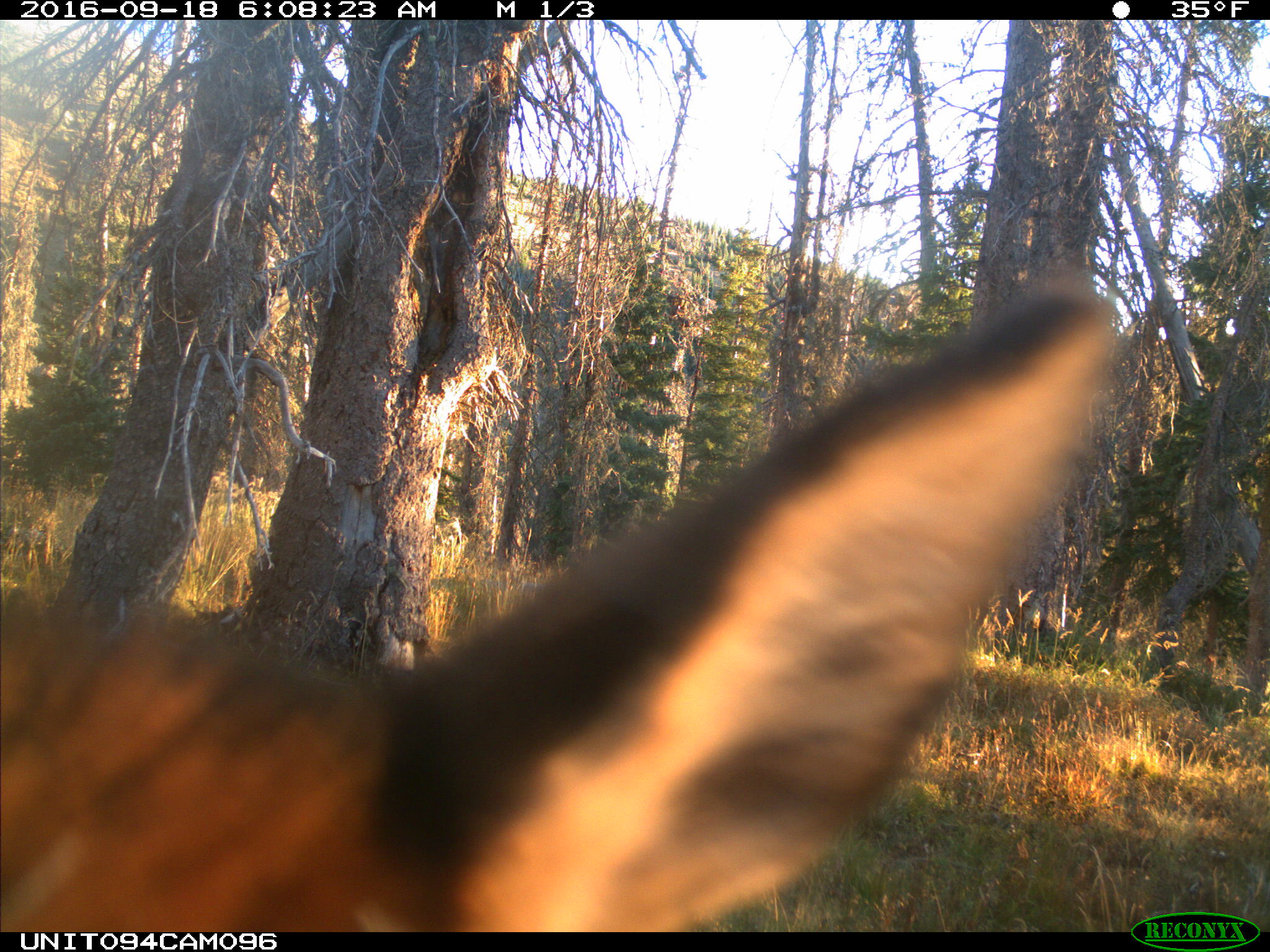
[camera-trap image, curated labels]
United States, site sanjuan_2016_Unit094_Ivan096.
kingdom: Animalia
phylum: Chordata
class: Mammalia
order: Artiodactyla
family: Cervidae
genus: Cervus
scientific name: Cervus elaphus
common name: red deer